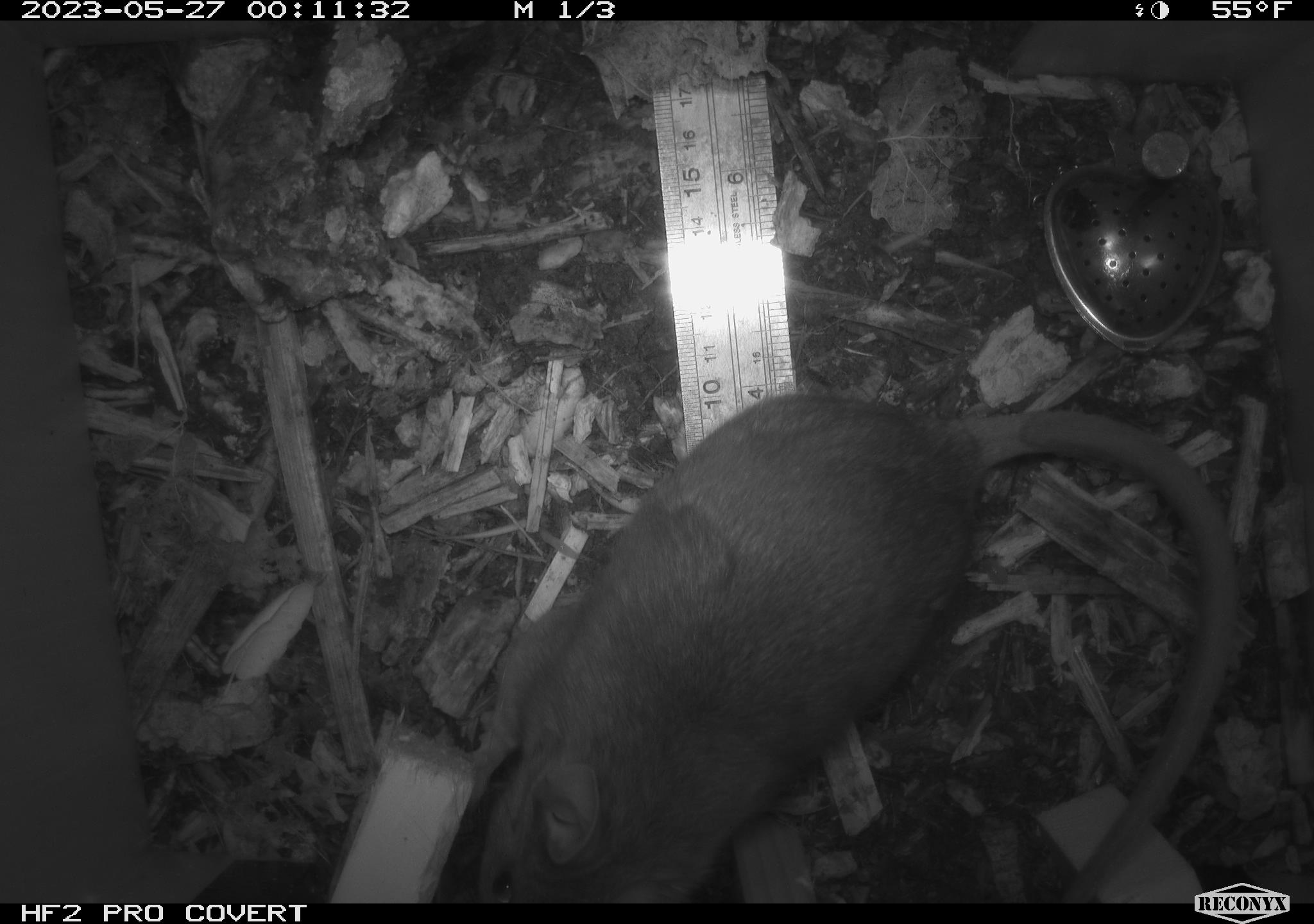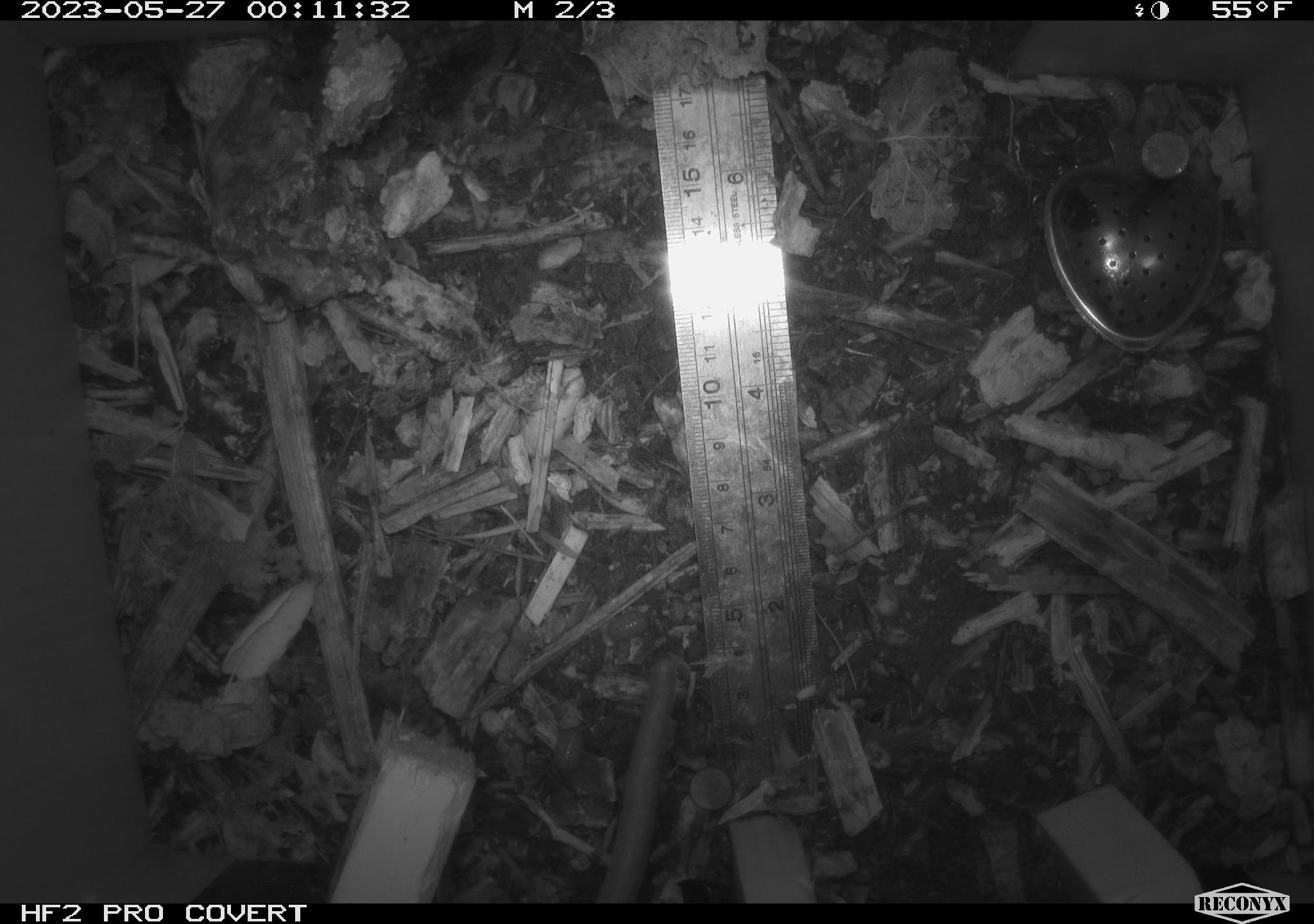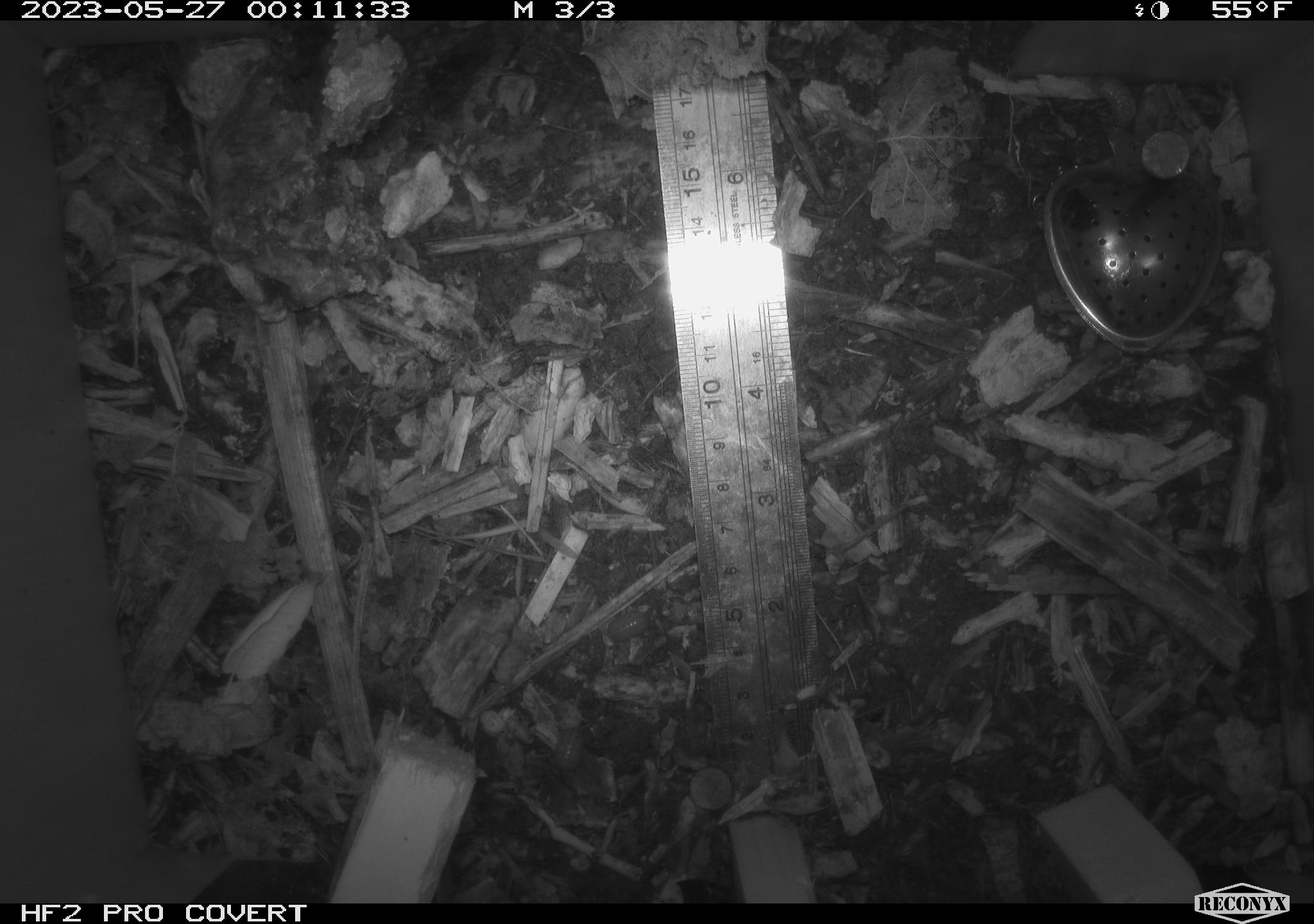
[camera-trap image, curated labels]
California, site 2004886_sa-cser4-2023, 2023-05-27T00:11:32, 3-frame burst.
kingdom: Animalia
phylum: Chordata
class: Mammalia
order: Rodentia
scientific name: Rodentia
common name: woodrat or rat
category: woodrat or rat species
Woodrat or rat species (woodrat or rat) (Rodentia).